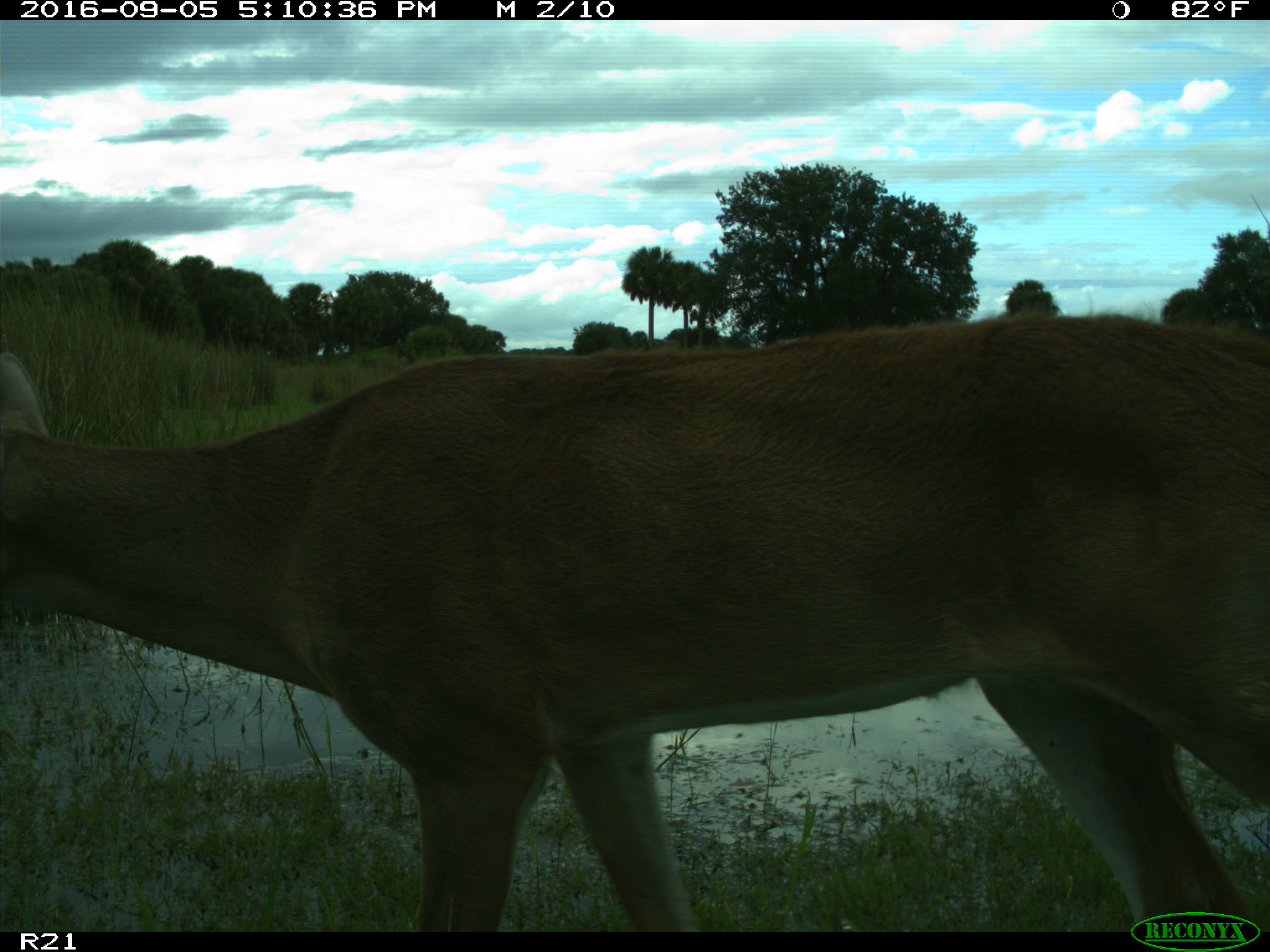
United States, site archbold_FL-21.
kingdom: Animalia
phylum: Chordata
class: Mammalia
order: Artiodactyla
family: Cervidae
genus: Odocoileus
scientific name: Odocoileus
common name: deer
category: unidentified deer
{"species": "unidentified deer (deer) (Odocoileus)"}